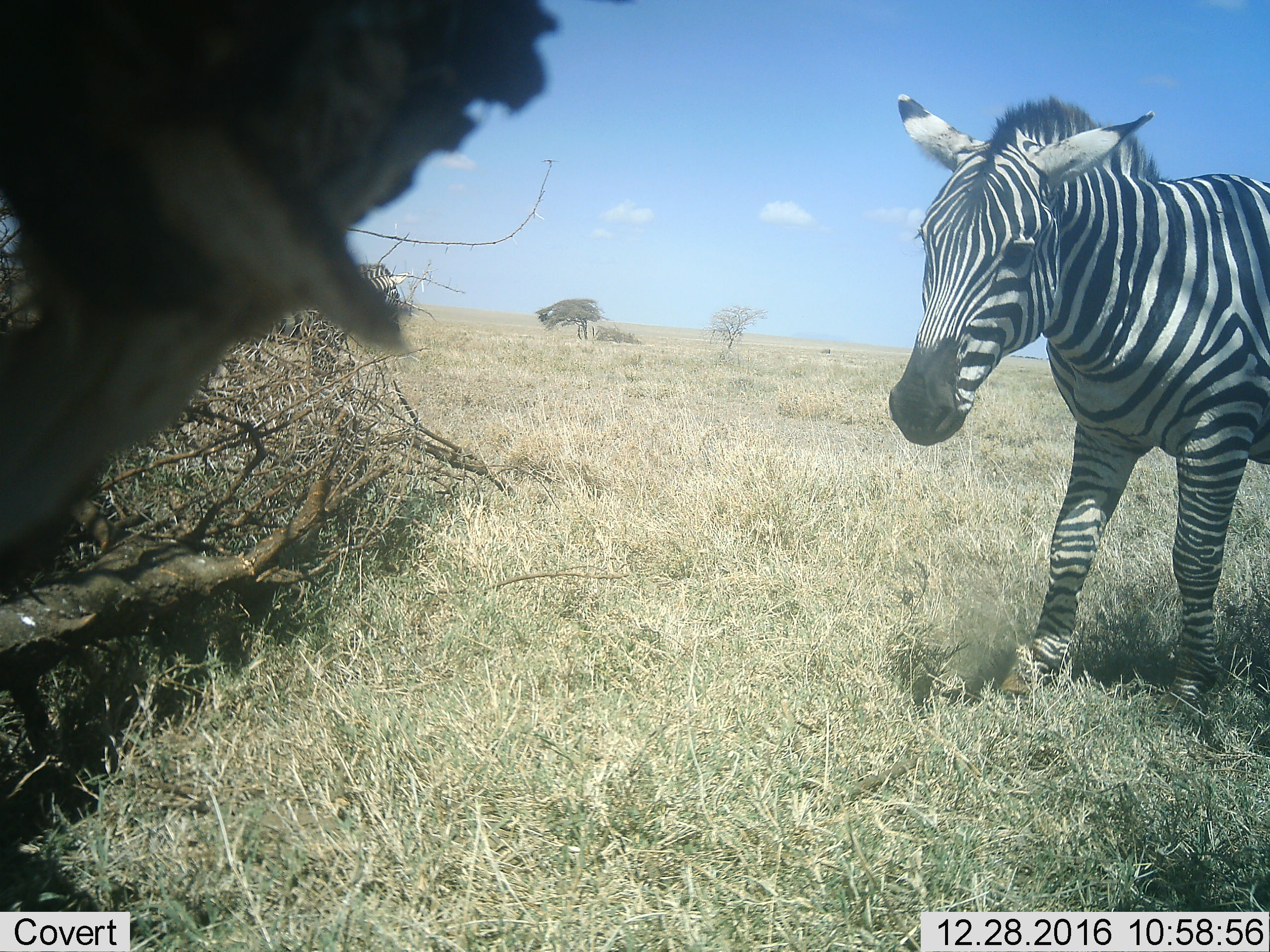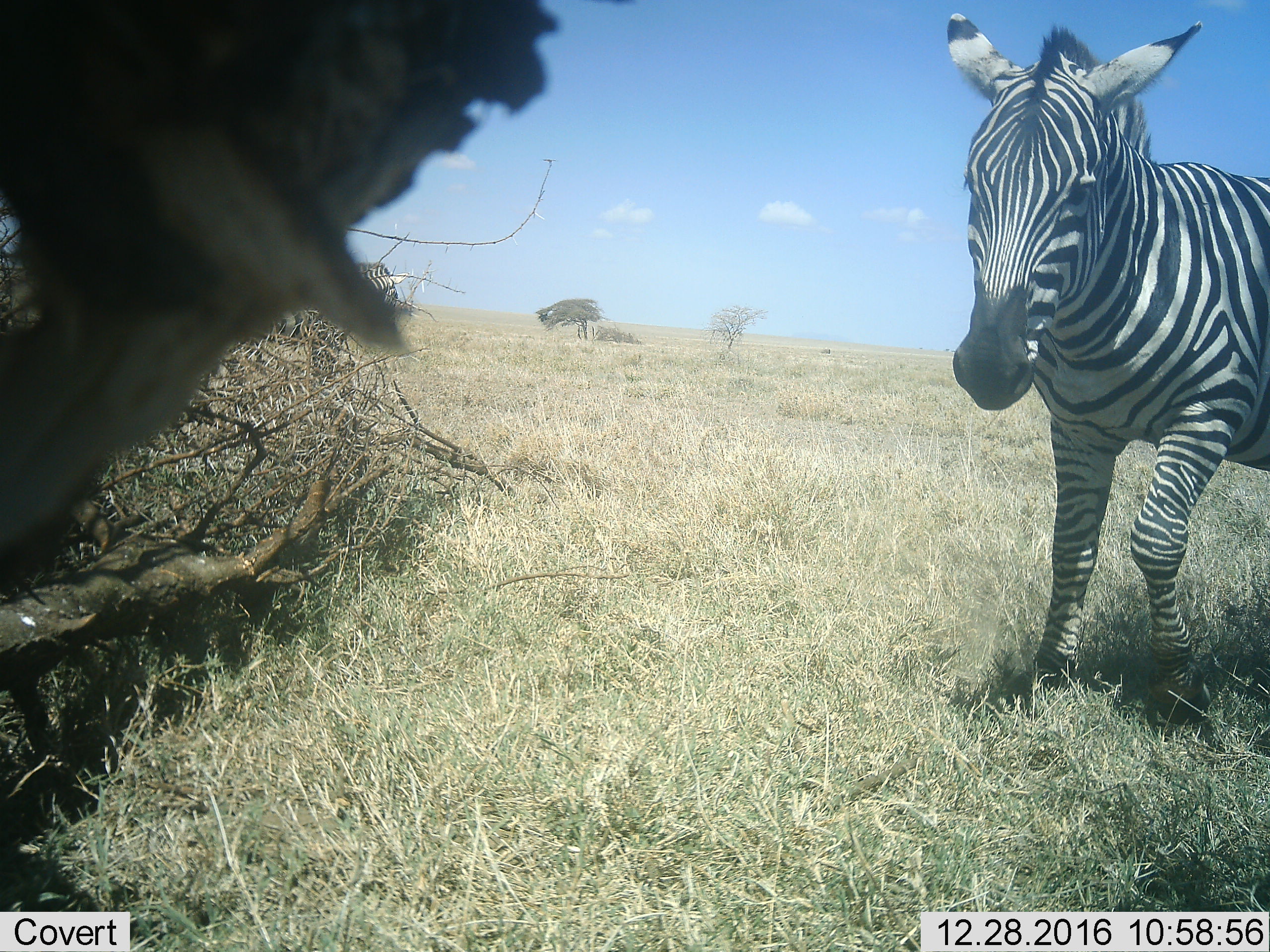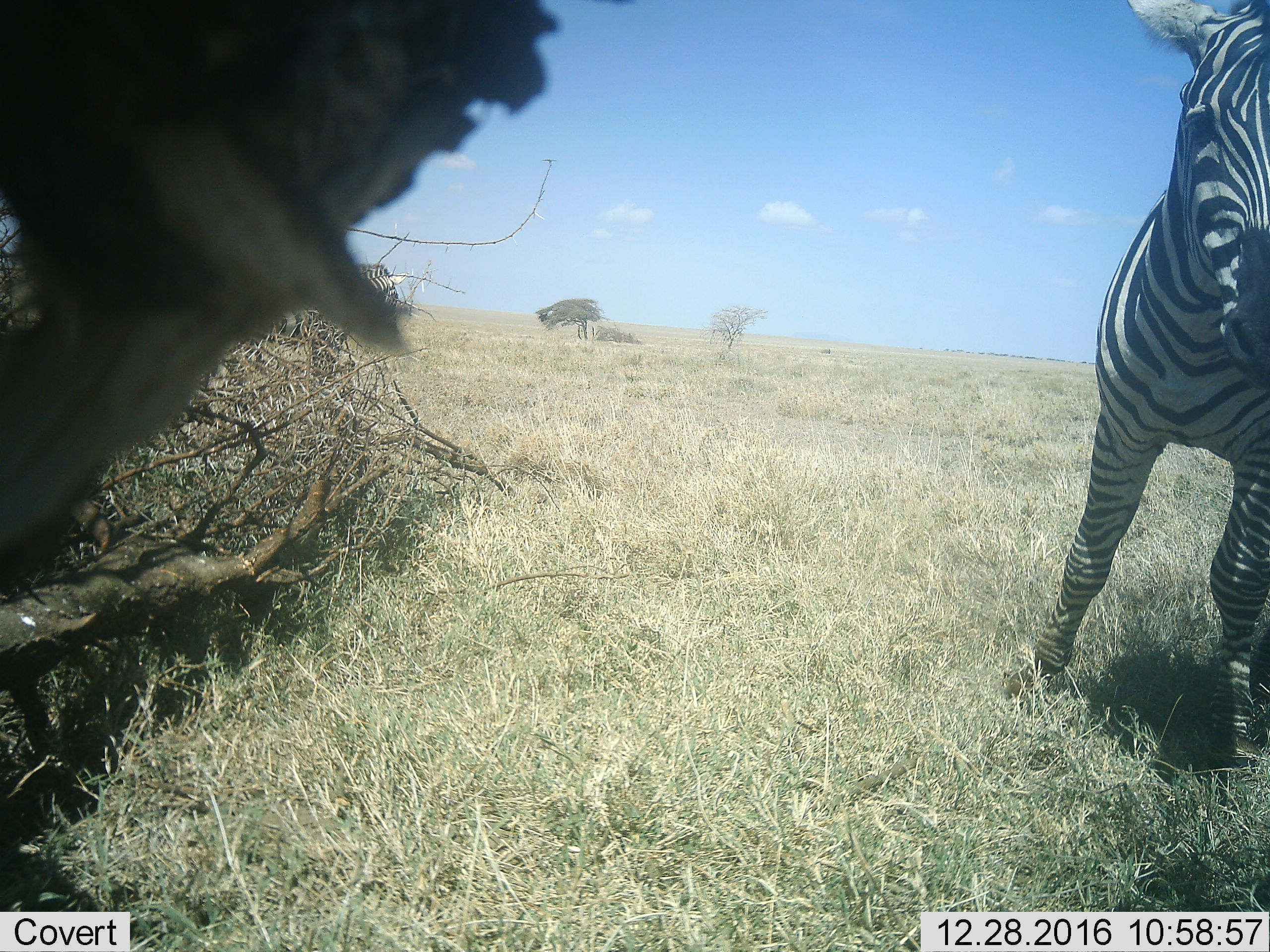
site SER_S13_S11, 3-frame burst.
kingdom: Animalia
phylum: Chordata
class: Mammalia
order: Perissodactyla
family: Equidae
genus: Equus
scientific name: Equus quagga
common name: plains zebra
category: zebraplains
Zebraplains (plains zebra) (Equus quagga), count 2. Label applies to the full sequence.